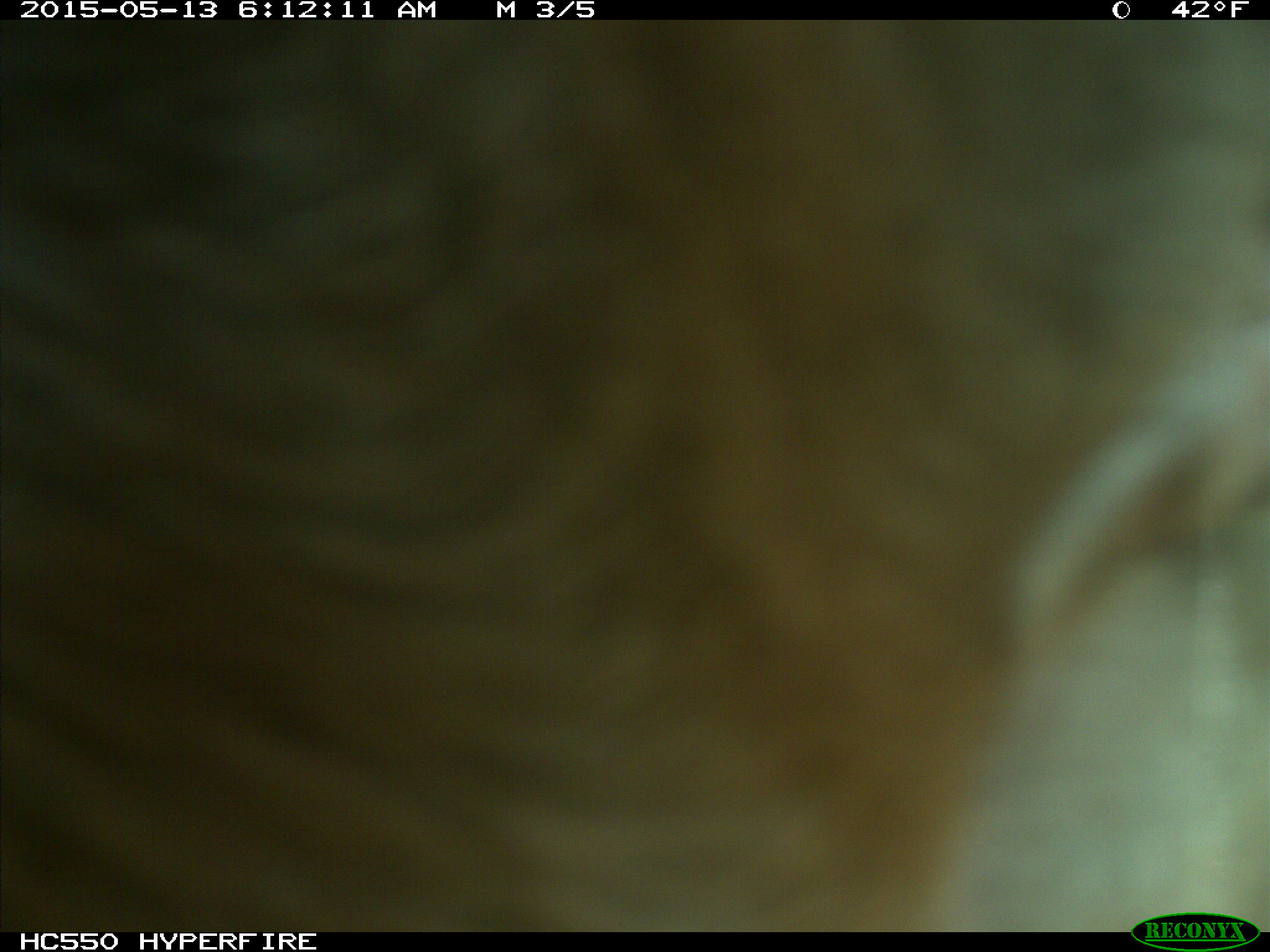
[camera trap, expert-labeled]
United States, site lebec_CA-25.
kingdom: Animalia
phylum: Chordata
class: Mammalia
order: Artiodactyla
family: Bovidae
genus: Bos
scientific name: Bos taurus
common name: domestic cow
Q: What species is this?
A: Bos taurus (domestic cow).